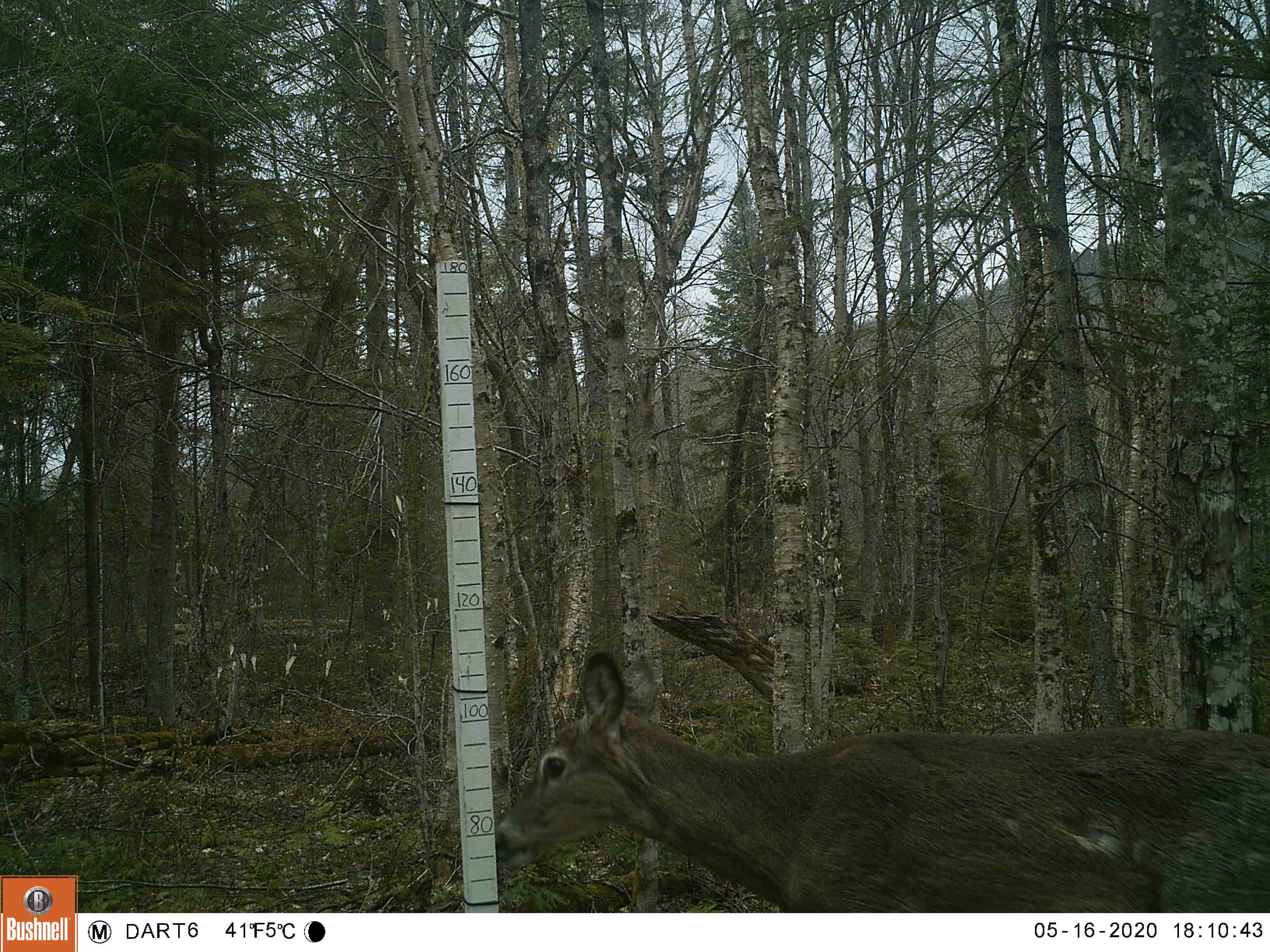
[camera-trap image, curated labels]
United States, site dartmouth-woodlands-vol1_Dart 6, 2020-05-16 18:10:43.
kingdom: Animalia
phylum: Chordata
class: Mammalia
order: Artiodactyla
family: Cervidae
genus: Odocoileus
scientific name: Odocoileus virginianus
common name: white-tailed deer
White-tailed deer (Odocoileus virginianus).